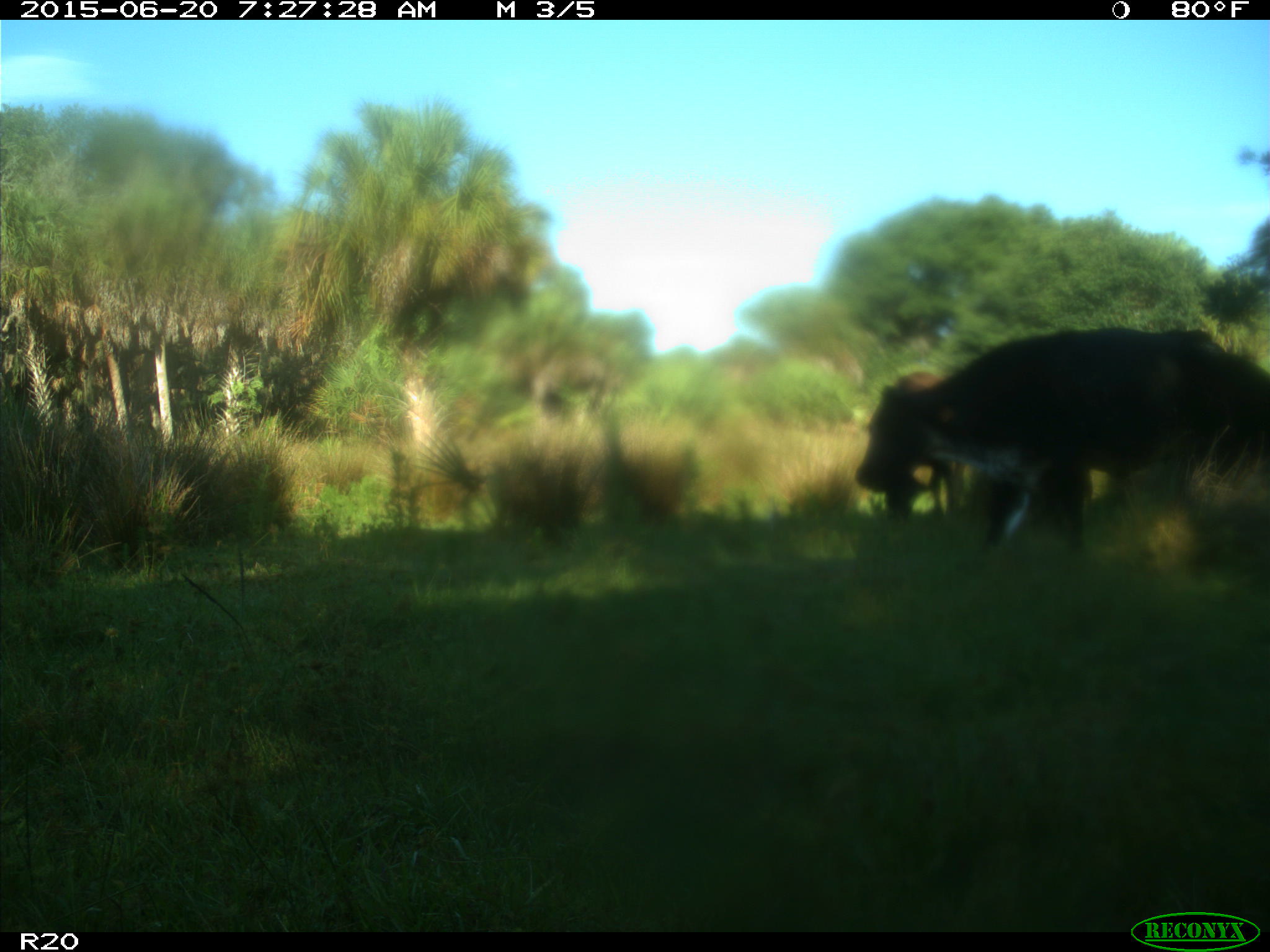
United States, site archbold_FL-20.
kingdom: Animalia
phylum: Chordata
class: Mammalia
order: Artiodactyla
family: Bovidae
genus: Bos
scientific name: Bos taurus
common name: domestic cow